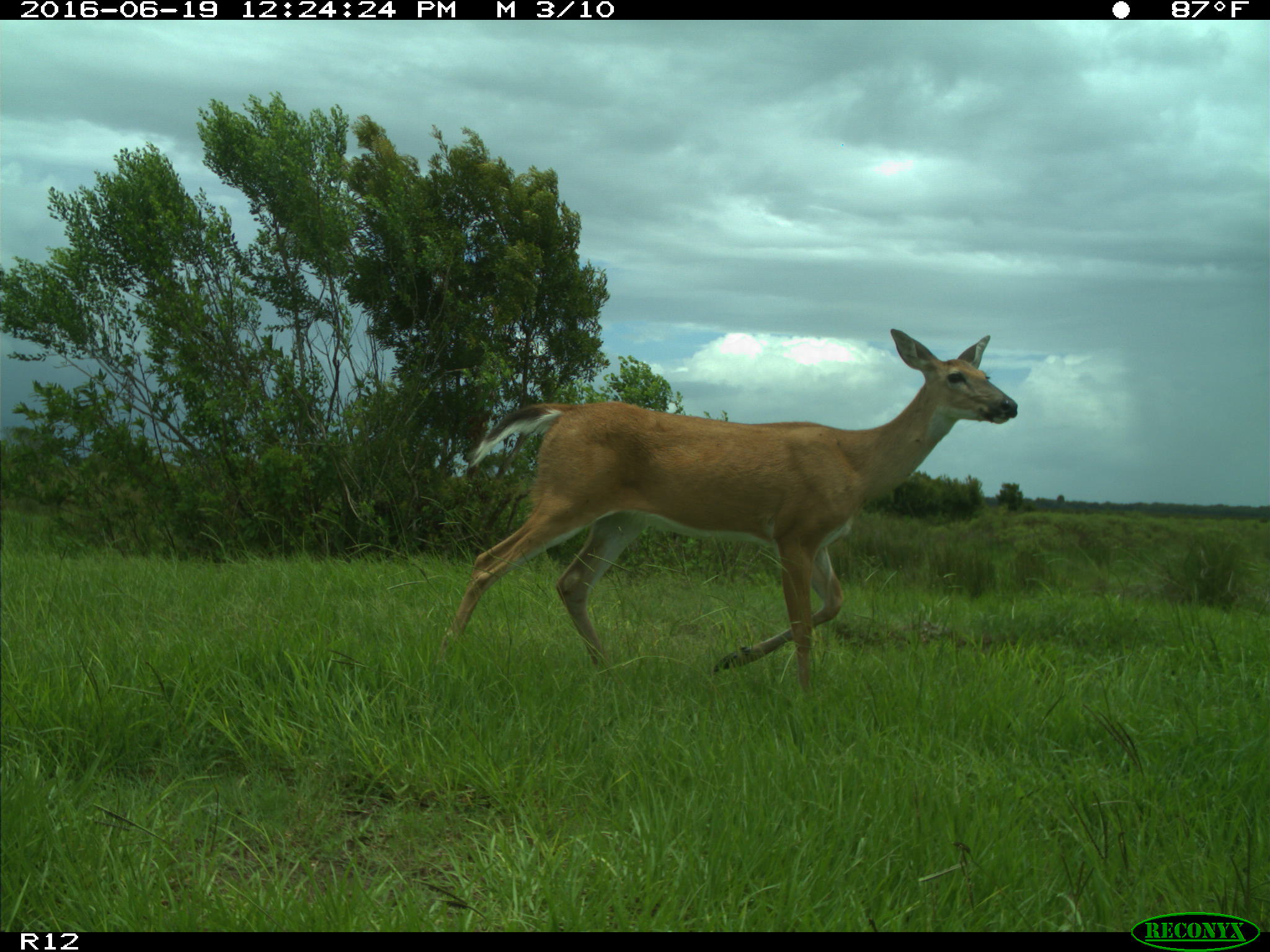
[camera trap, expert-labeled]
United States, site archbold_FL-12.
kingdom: Animalia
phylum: Chordata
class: Mammalia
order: Artiodactyla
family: Cervidae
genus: Odocoileus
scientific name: Odocoileus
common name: deer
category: unidentified deer